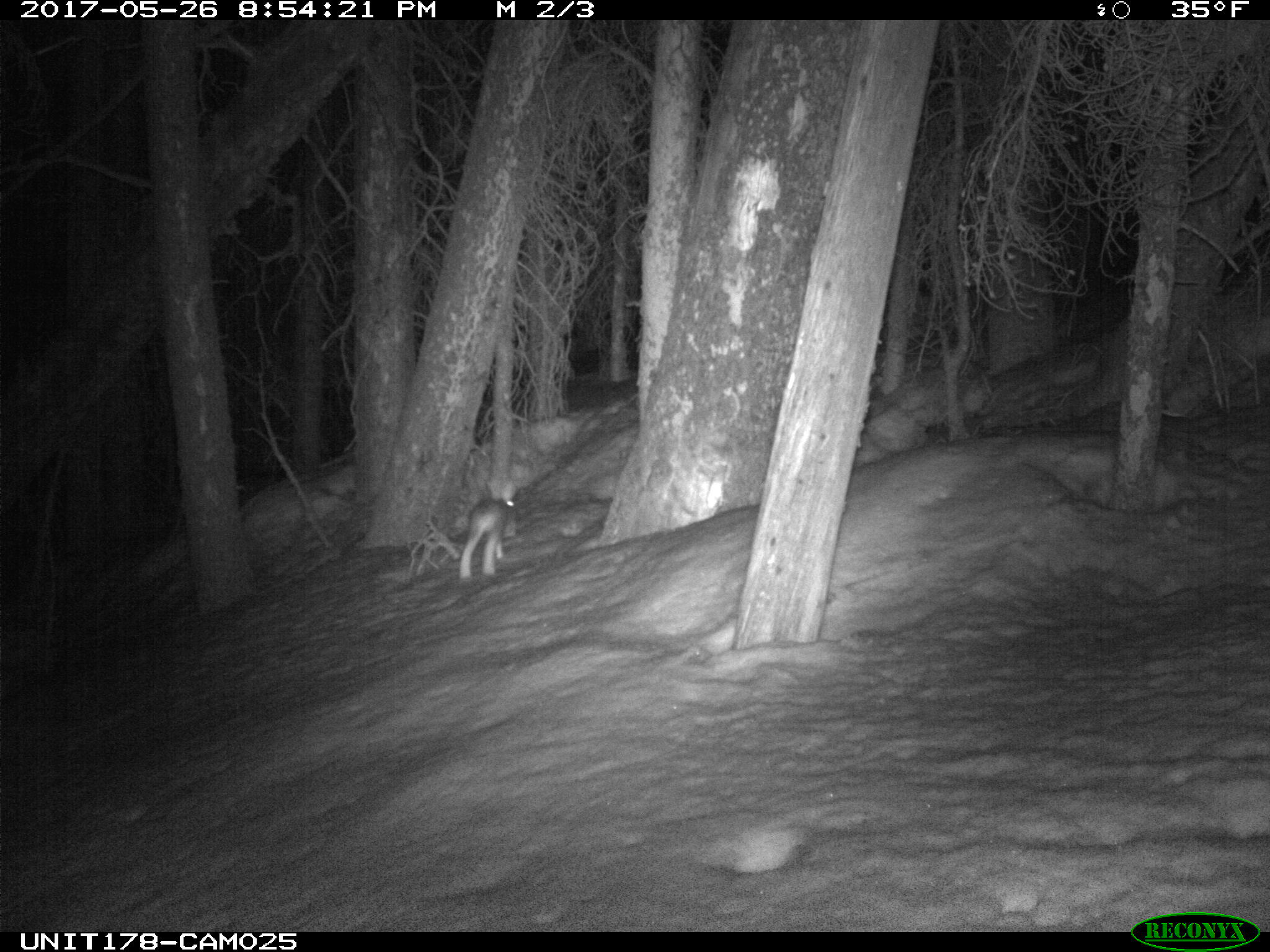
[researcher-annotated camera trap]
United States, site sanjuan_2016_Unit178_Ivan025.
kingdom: Animalia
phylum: Chordata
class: Mammalia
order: Lagomorpha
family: Leporidae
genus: Lepus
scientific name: Lepus americanus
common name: snowshoe hare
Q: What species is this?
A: Lepus americanus (snowshoe hare).